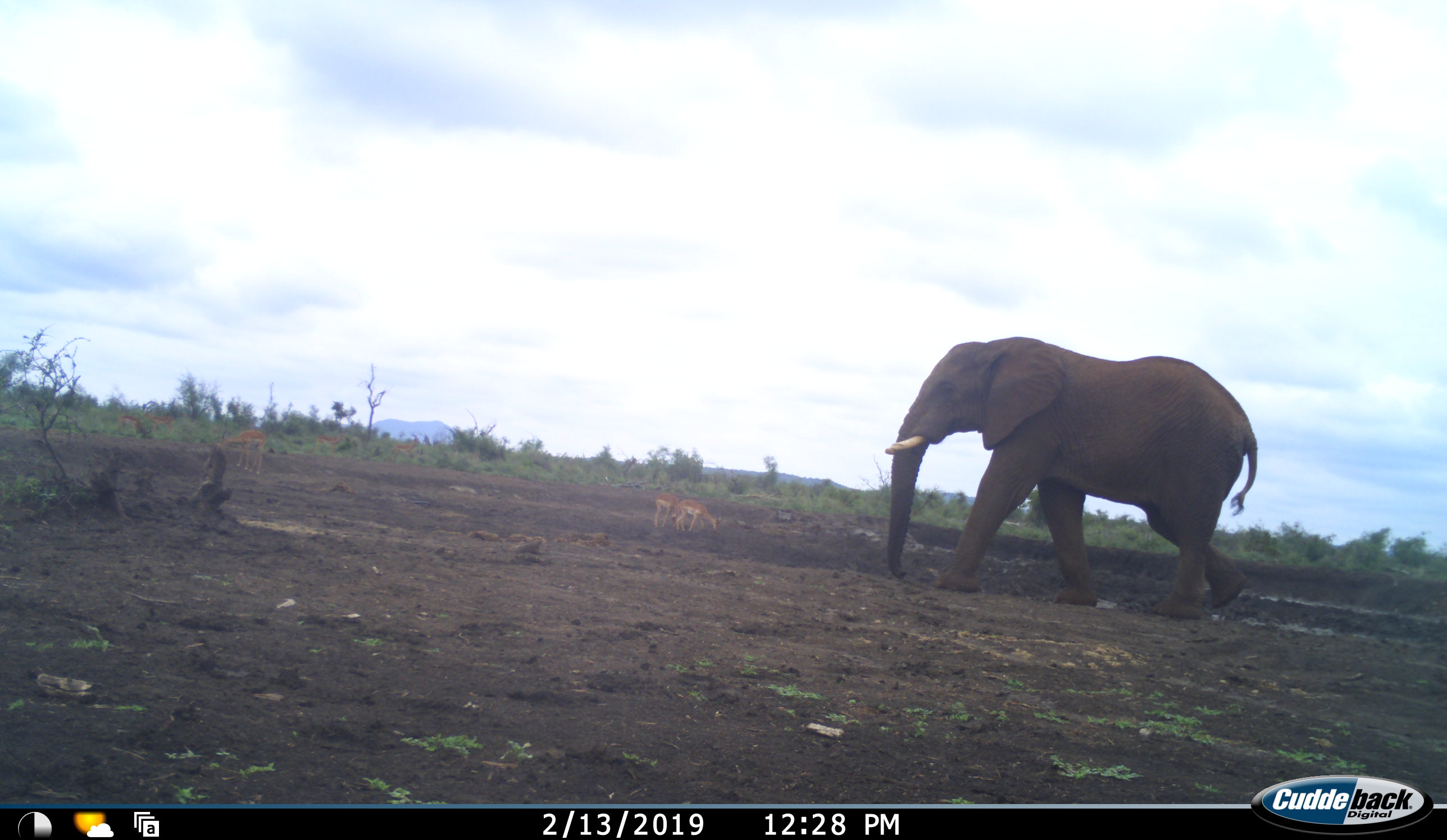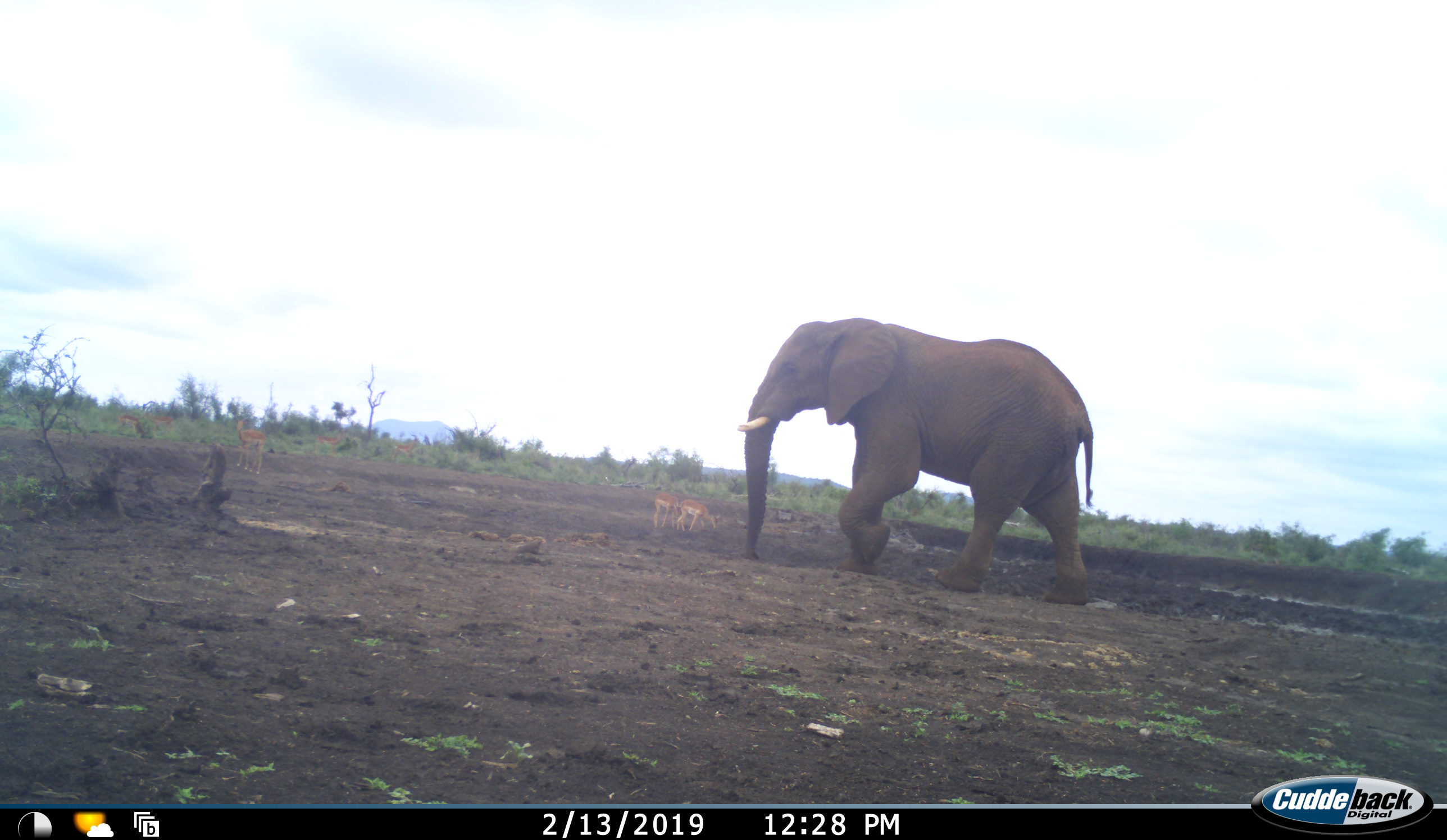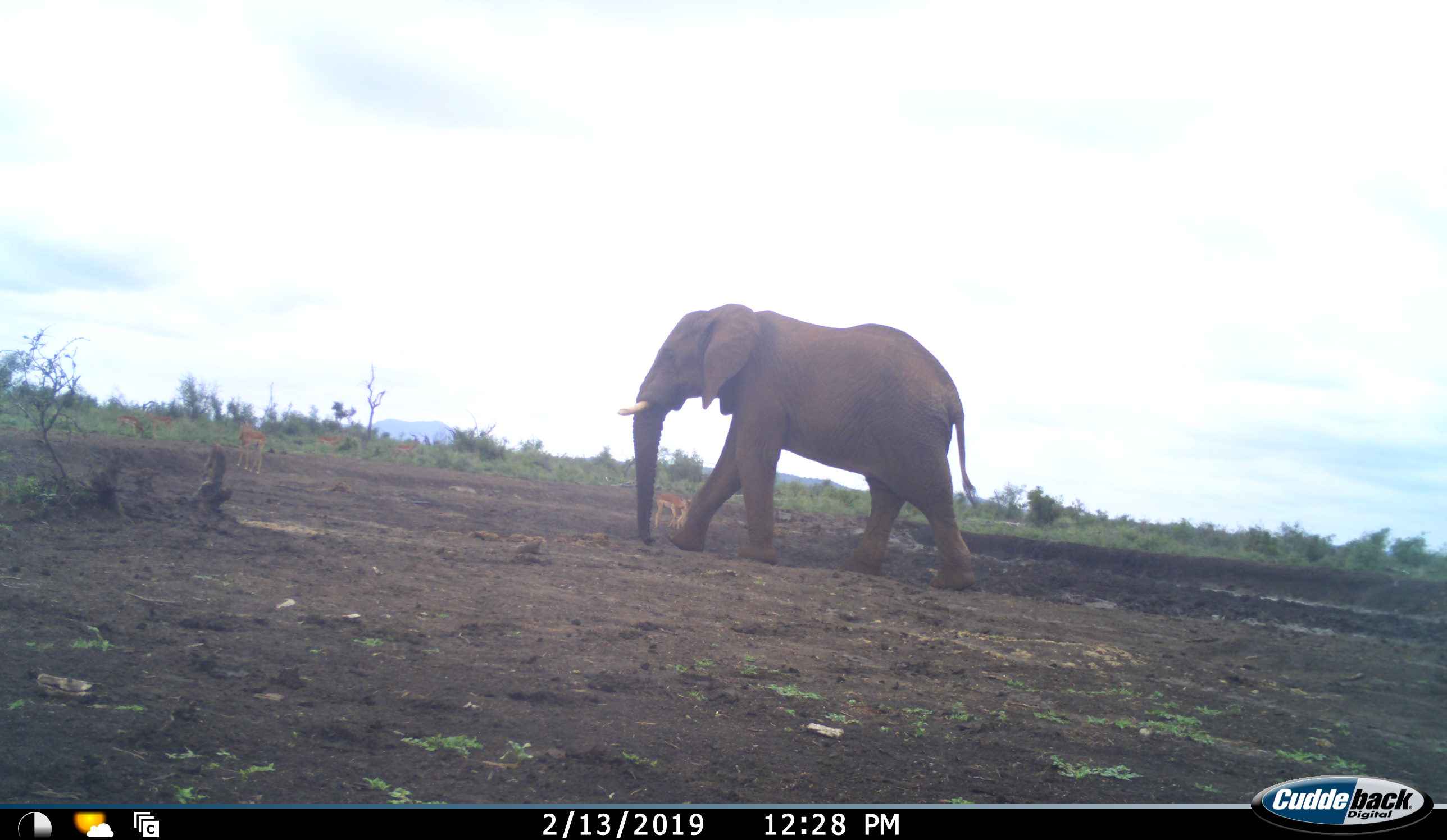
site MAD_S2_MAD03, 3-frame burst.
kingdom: Animalia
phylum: Chordata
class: Mammalia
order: Proboscidea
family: Elephantidae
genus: Loxodonta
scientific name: Loxodonta africana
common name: african bush elephant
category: elephant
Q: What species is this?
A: Elephant (african bush elephant) (Loxodonta africana).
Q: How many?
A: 1.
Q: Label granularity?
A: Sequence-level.